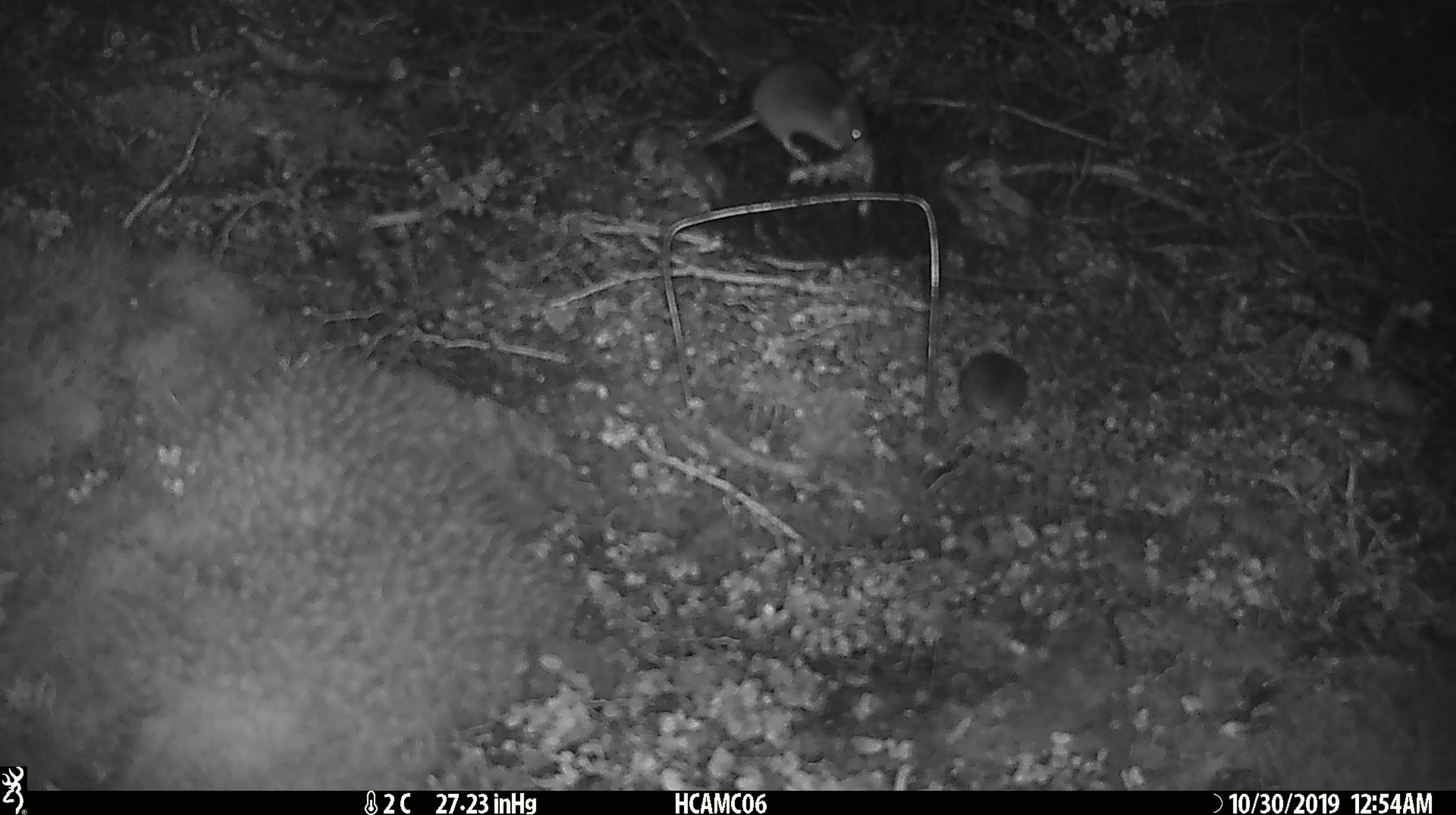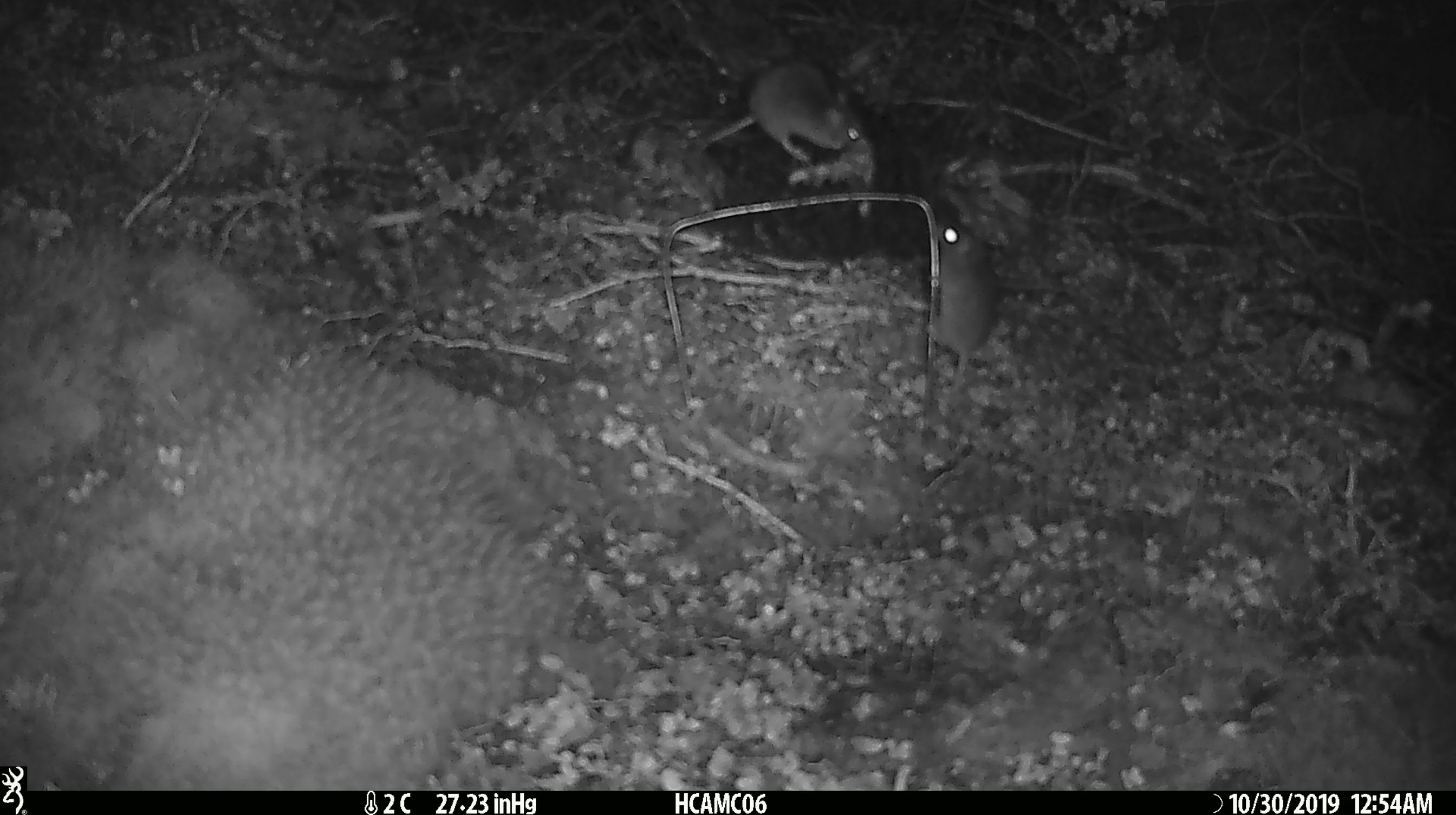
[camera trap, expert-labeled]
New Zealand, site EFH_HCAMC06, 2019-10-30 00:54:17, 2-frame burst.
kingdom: Animalia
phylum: Chordata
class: Mammalia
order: Rodentia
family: Muridae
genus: Mus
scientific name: Mus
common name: mouse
Mouse (Mus).